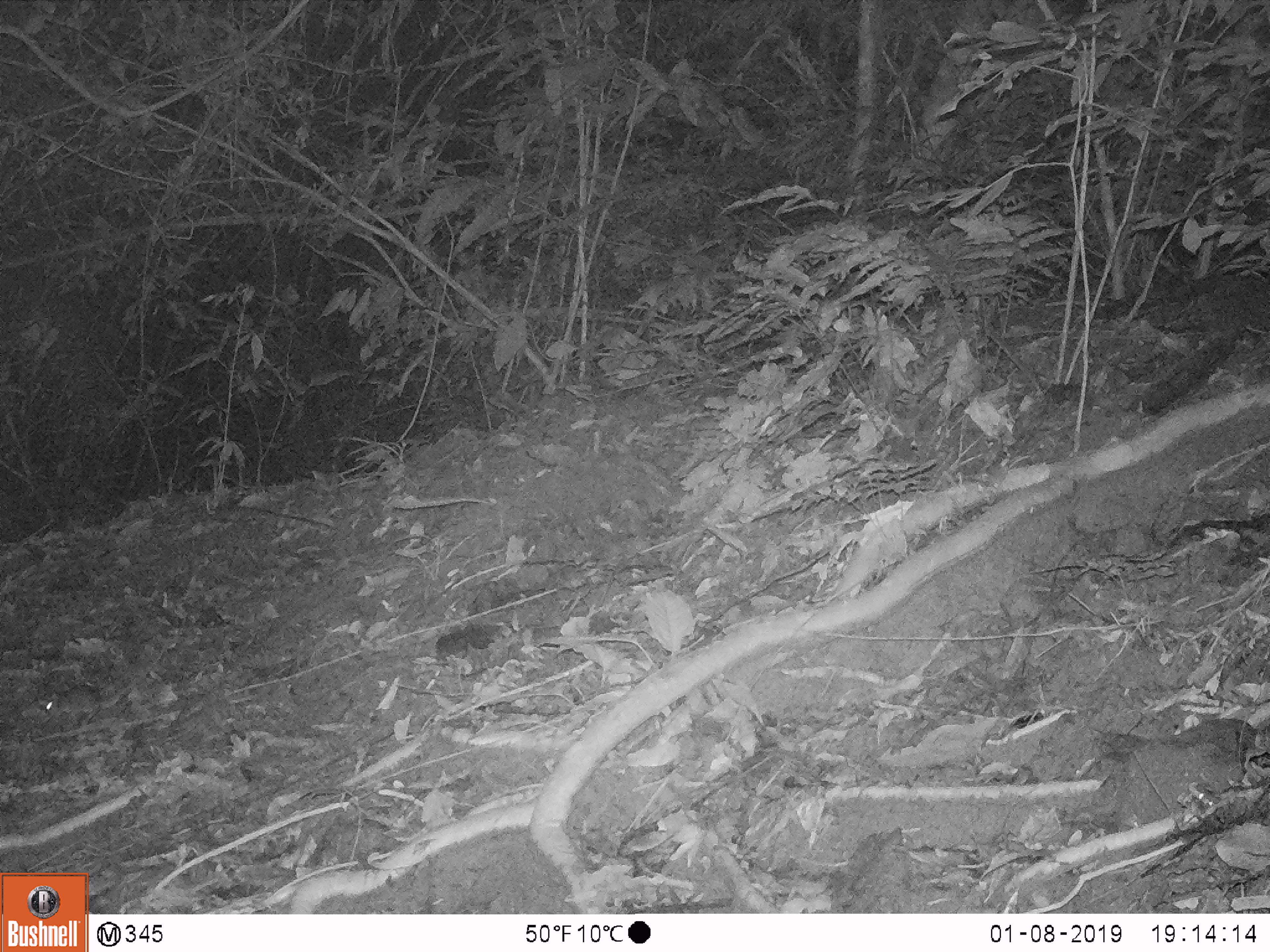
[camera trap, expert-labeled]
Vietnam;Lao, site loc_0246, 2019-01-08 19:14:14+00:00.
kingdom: Animalia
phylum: Chordata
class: Mammalia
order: Rodentia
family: Muridae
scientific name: Muridae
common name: old-world mice and rats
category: unidentified murid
Unidentified murid (old-world mice and rats) (Muridae). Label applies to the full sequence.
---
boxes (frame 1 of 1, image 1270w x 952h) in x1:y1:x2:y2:
unidentified murid: 41:647:165:726